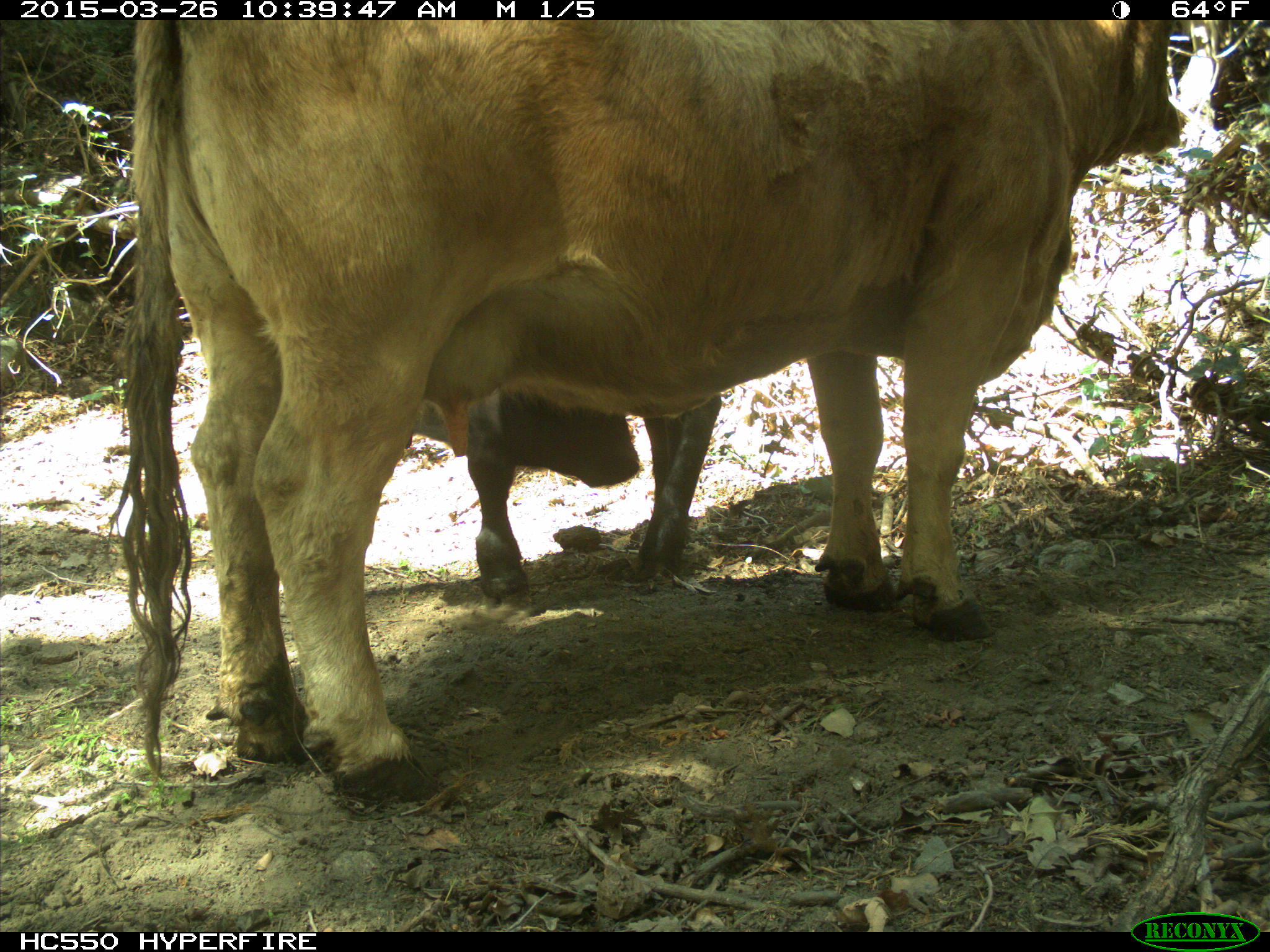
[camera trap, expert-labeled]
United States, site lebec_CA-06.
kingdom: Animalia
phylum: Chordata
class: Mammalia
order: Artiodactyla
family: Bovidae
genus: Bos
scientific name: Bos taurus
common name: domestic cow